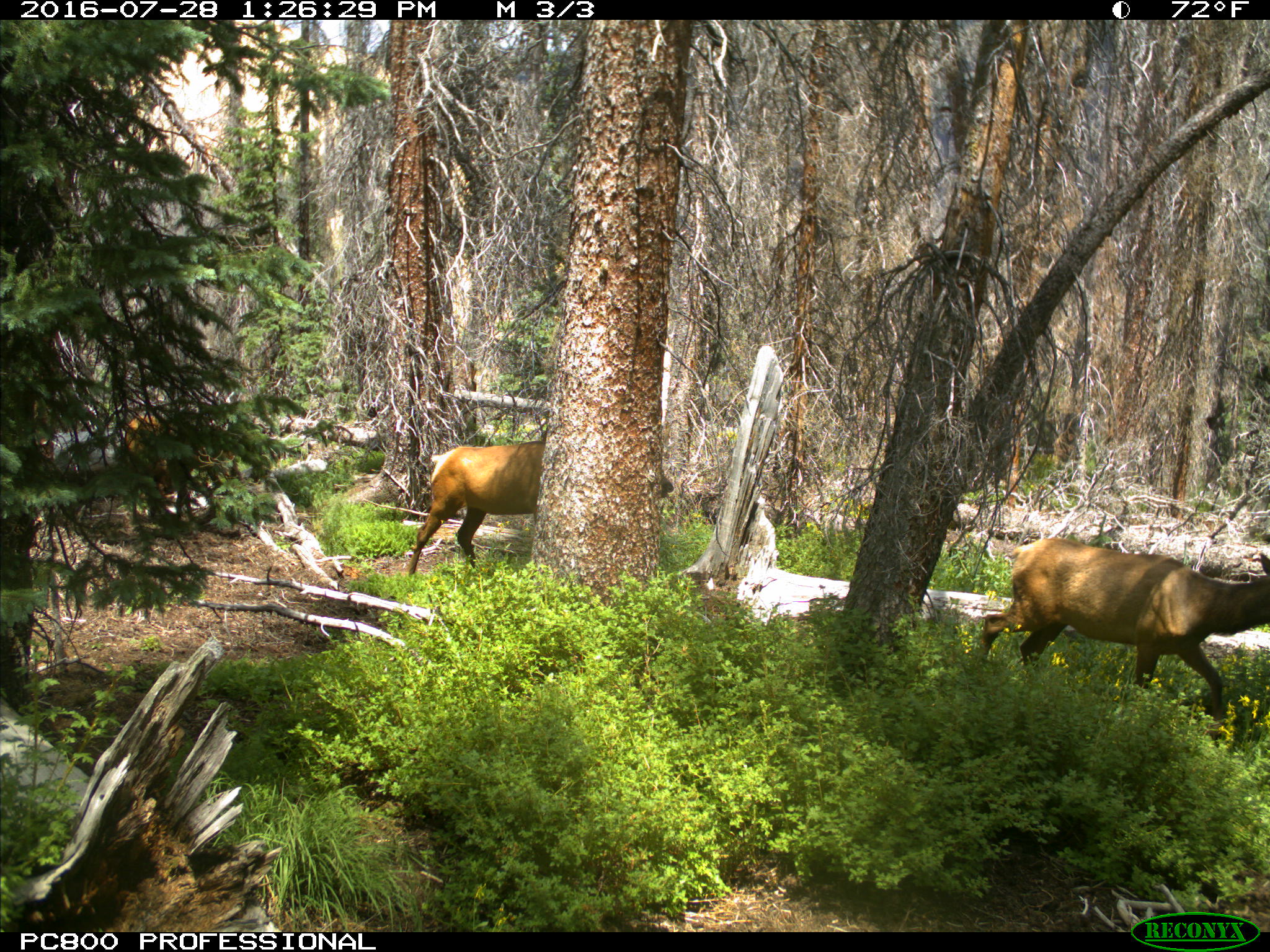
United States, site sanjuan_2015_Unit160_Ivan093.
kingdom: Animalia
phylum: Chordata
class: Mammalia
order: Artiodactyla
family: Cervidae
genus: Cervus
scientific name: Cervus elaphus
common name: red deer